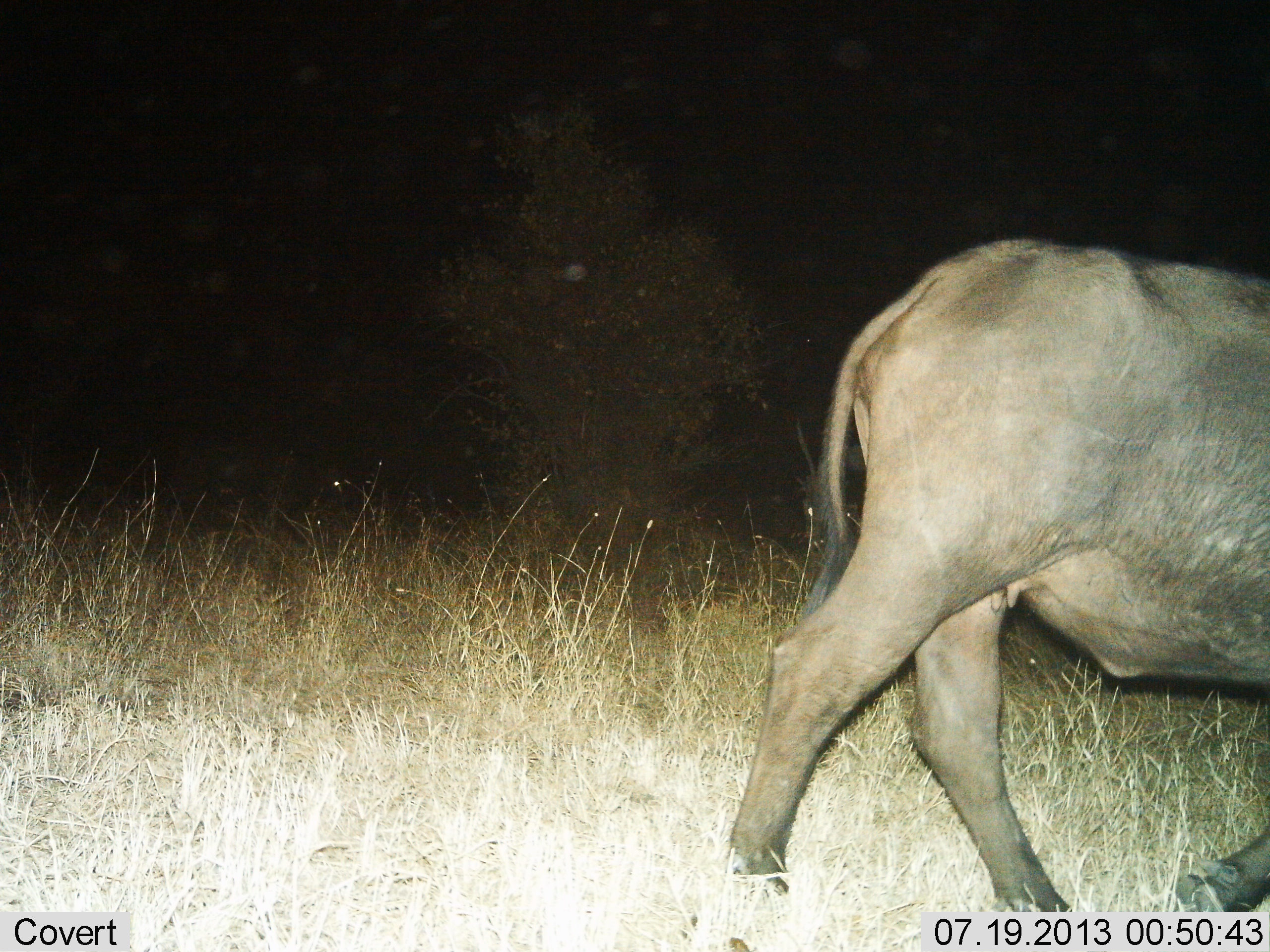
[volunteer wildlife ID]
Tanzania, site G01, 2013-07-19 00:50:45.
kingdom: Animalia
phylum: Chordata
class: Mammalia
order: Artiodactyla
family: Bovidae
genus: Syncerus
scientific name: Syncerus caffer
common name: cape buffalo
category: buffalo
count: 1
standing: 0%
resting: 0%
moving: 100%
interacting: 0%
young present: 0%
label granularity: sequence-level